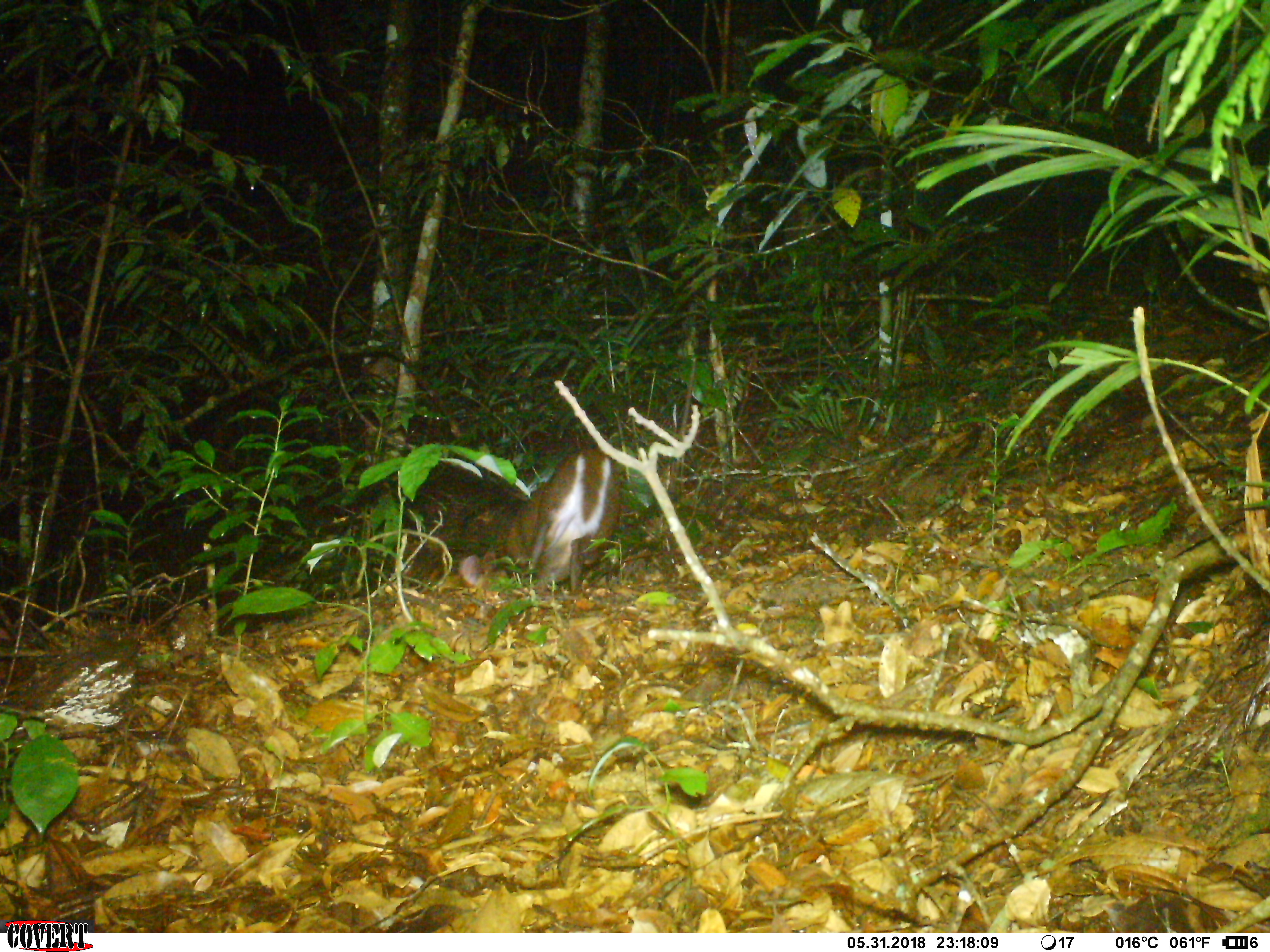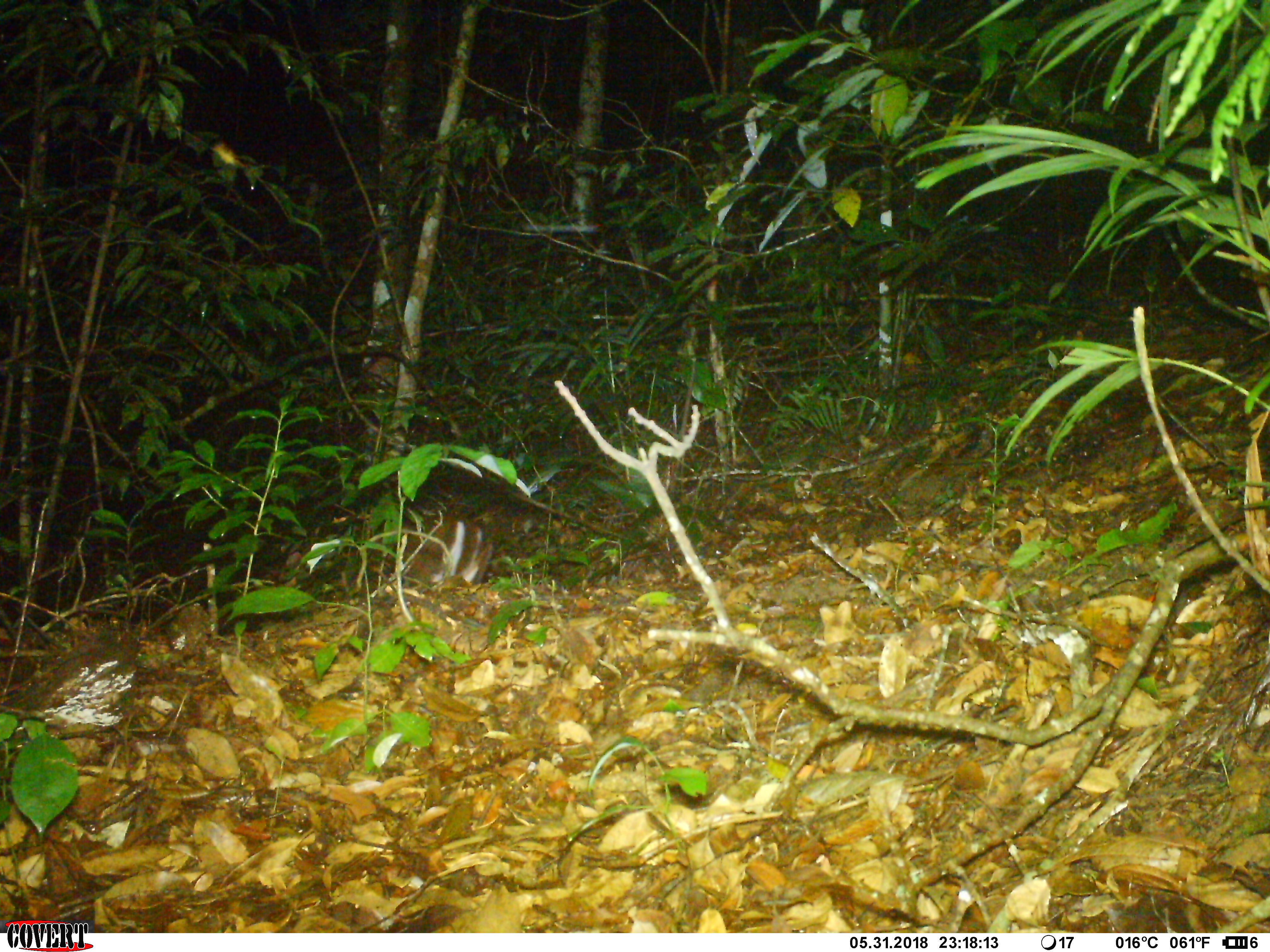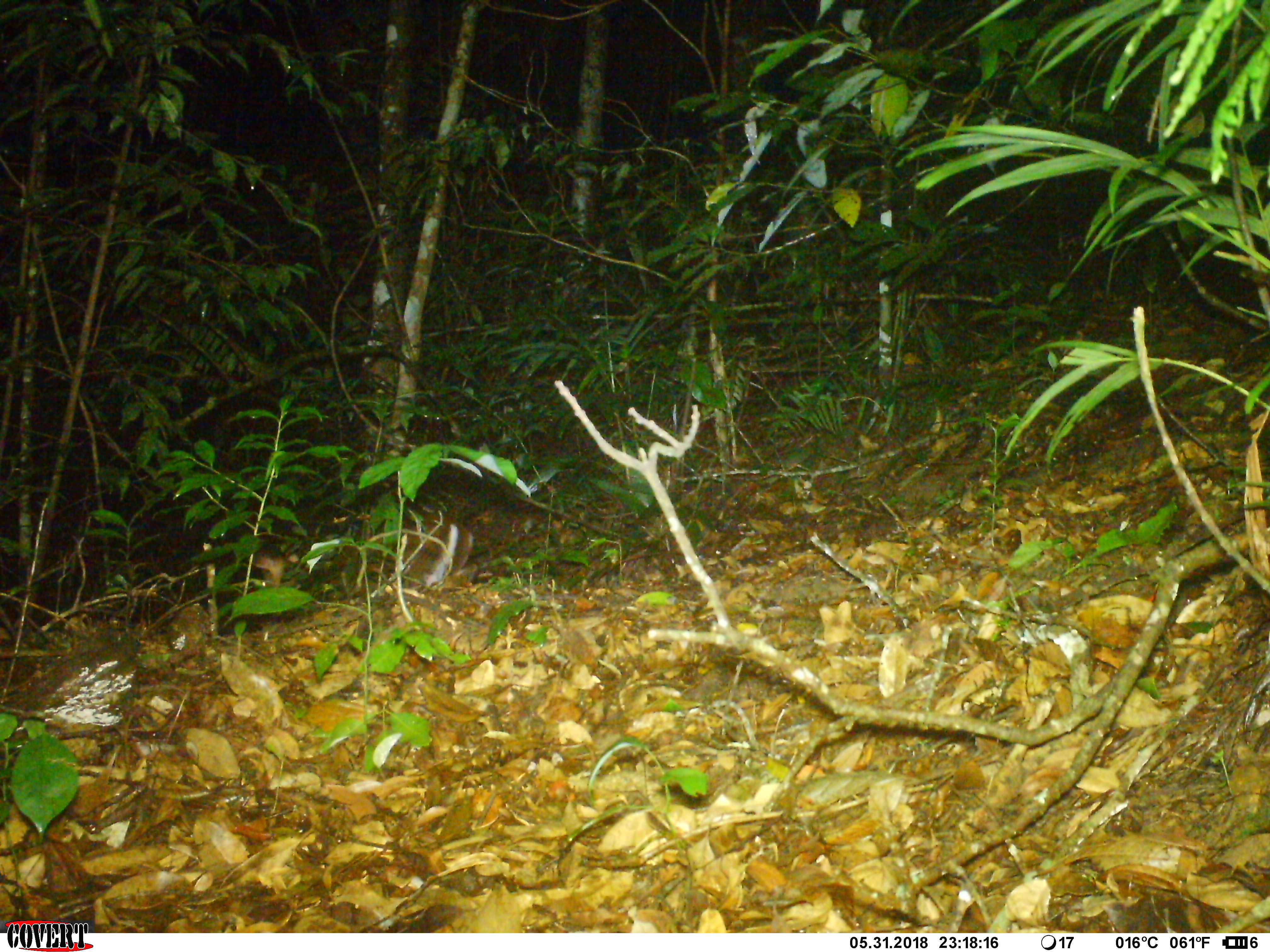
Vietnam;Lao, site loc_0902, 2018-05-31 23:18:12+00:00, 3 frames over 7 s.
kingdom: Animalia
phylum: Chordata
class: Mammalia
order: Artiodactyla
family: Cervidae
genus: Muntiacus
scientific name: Muntiacus rooseveltorum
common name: roosevelt's muntjac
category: roosevelts muntjac group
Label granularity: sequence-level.